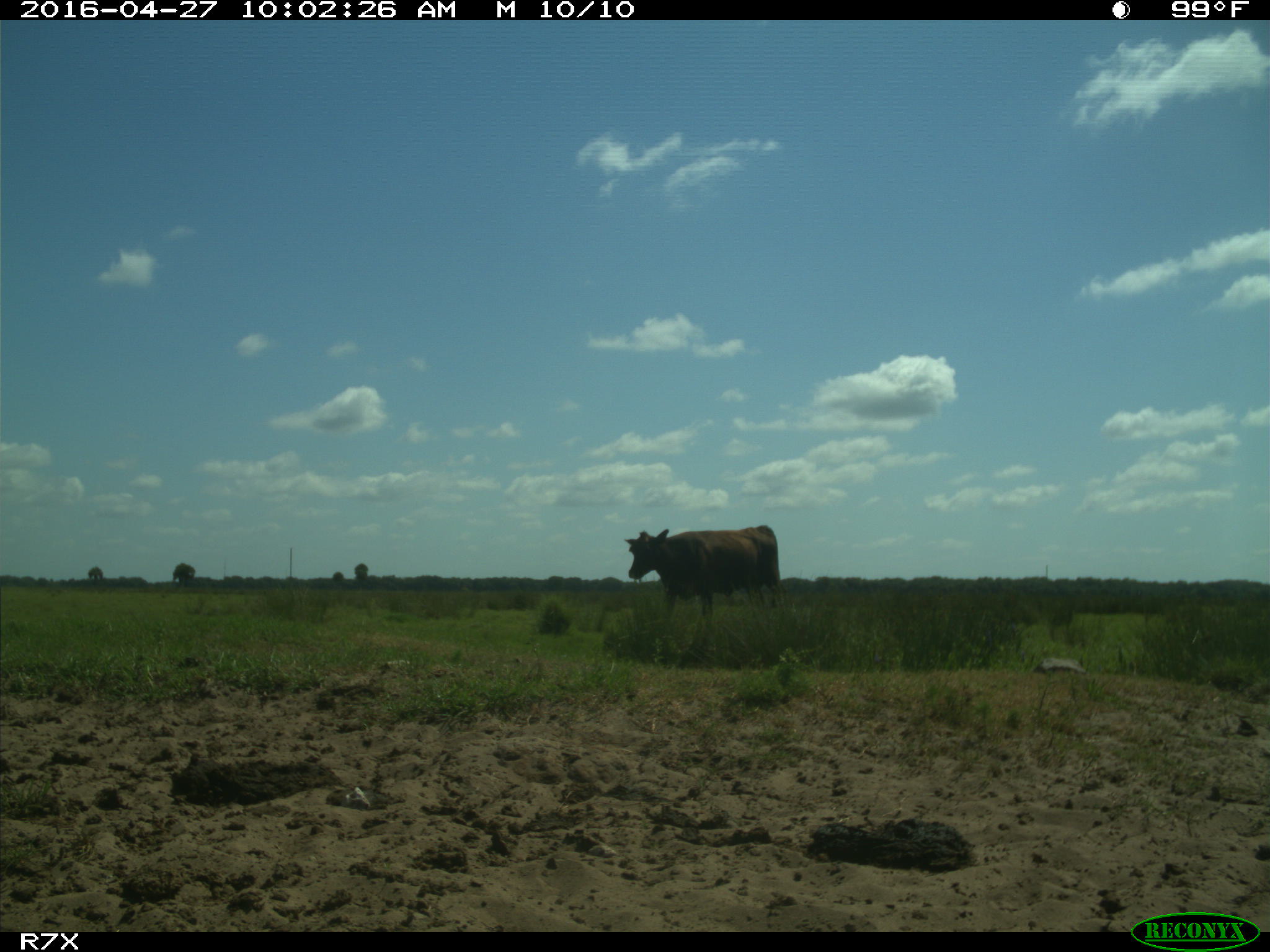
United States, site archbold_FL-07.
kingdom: Animalia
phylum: Chordata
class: Mammalia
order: Artiodactyla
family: Bovidae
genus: Bos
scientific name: Bos taurus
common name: domestic cow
Bos taurus (domestic cow).